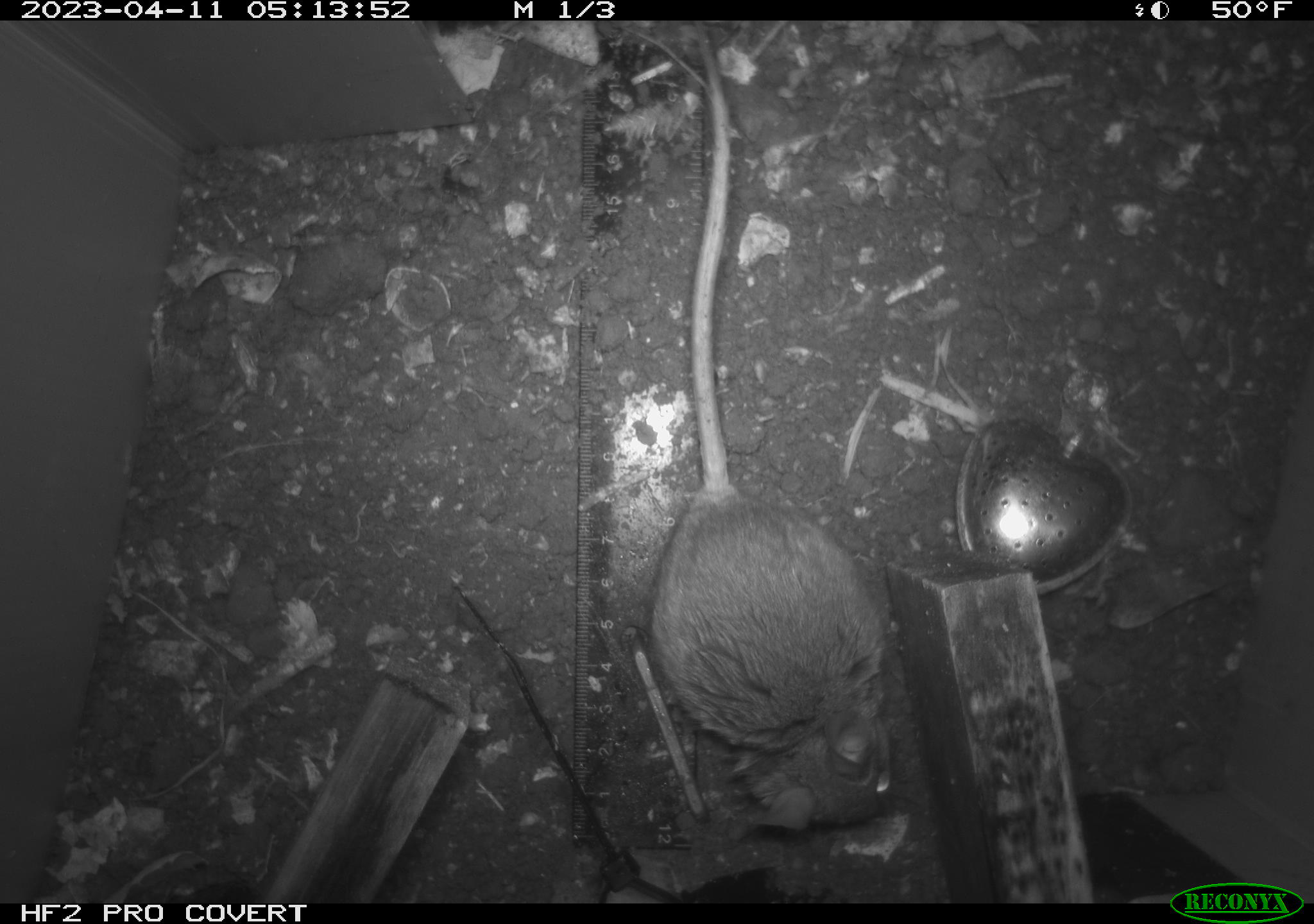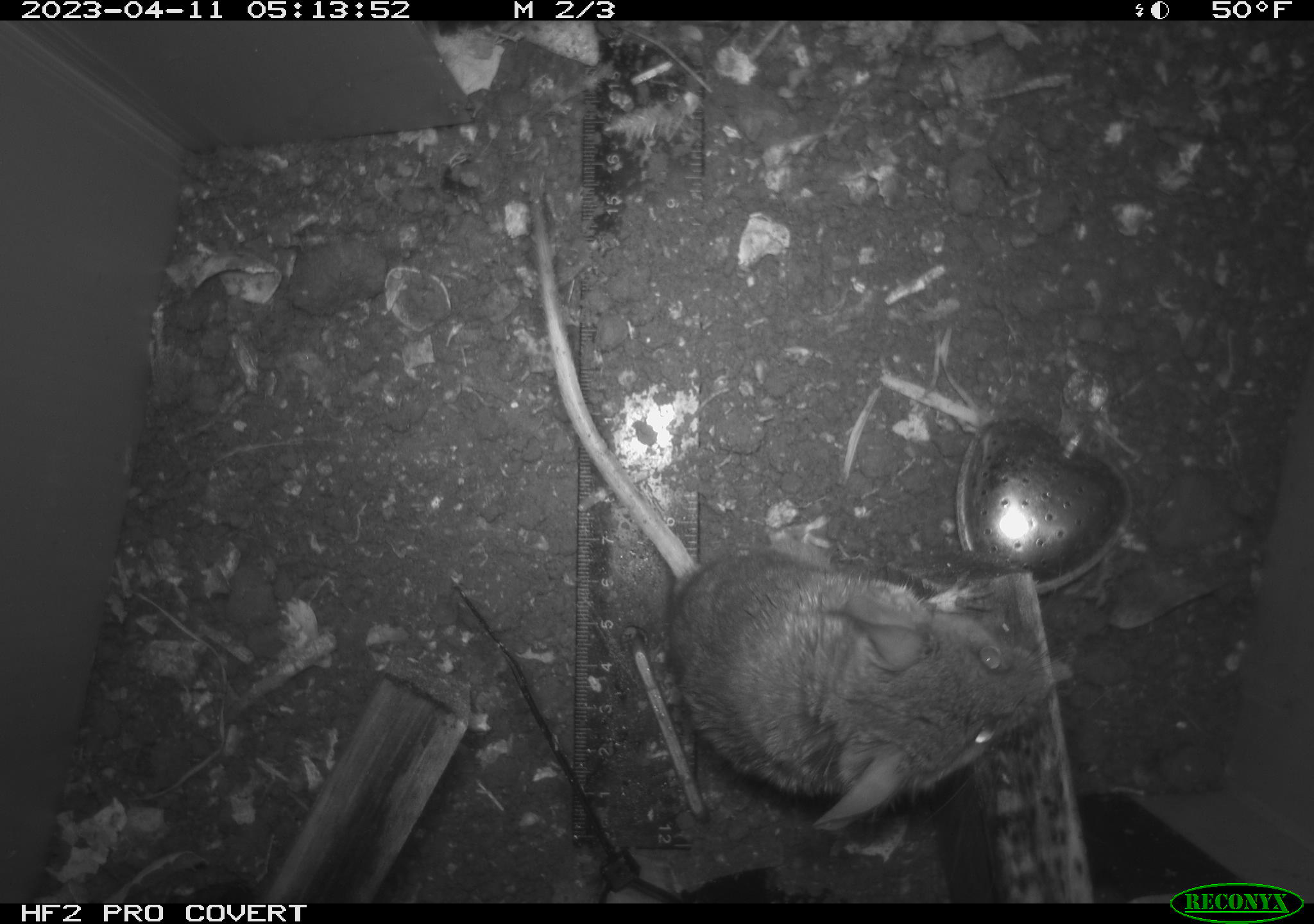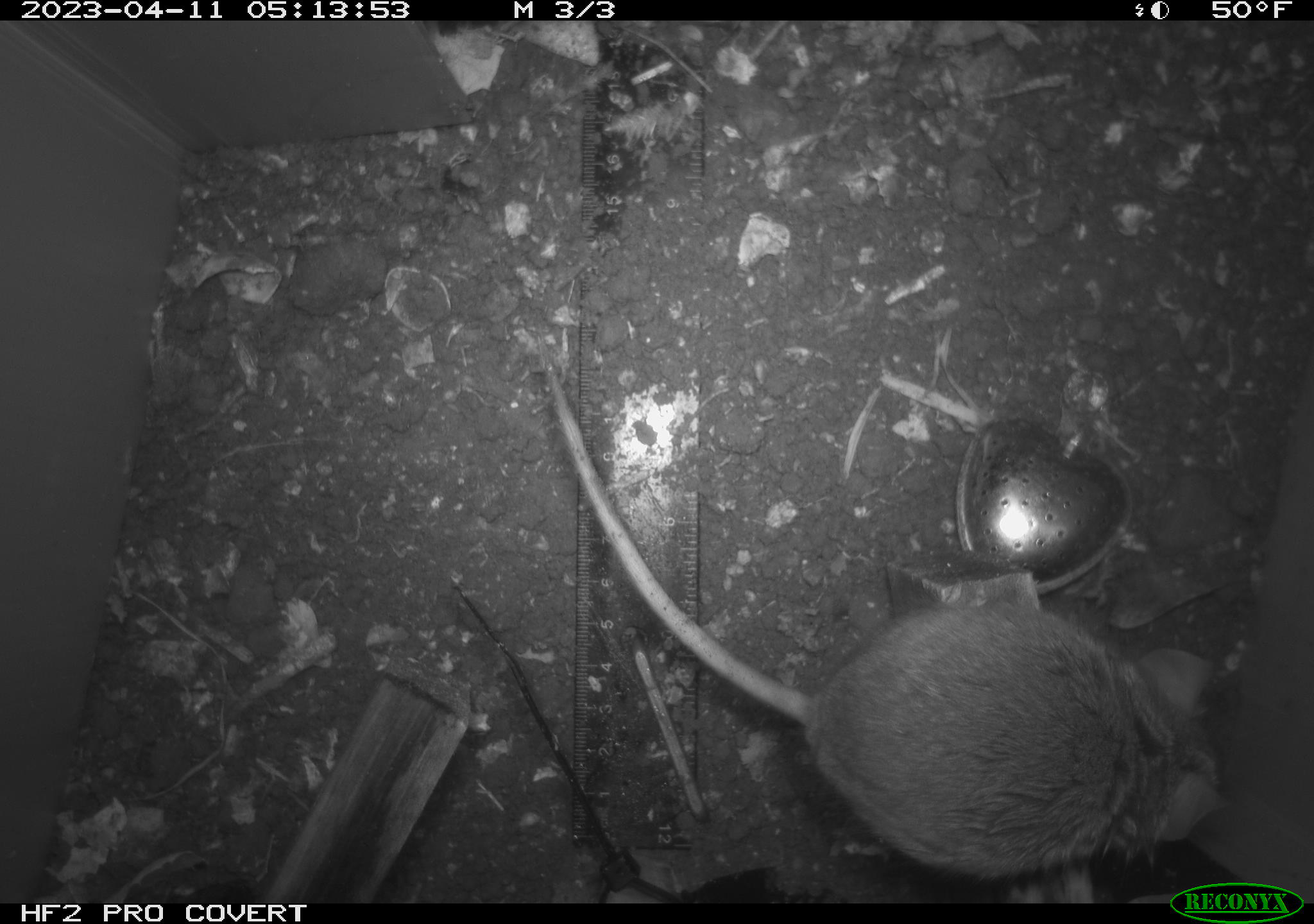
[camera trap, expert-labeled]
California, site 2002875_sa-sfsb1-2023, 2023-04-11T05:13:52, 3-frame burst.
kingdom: Animalia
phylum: Chordata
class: Mammalia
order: Rodentia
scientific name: Rodentia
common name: mouse species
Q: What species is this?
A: Mouse species (Rodentia).